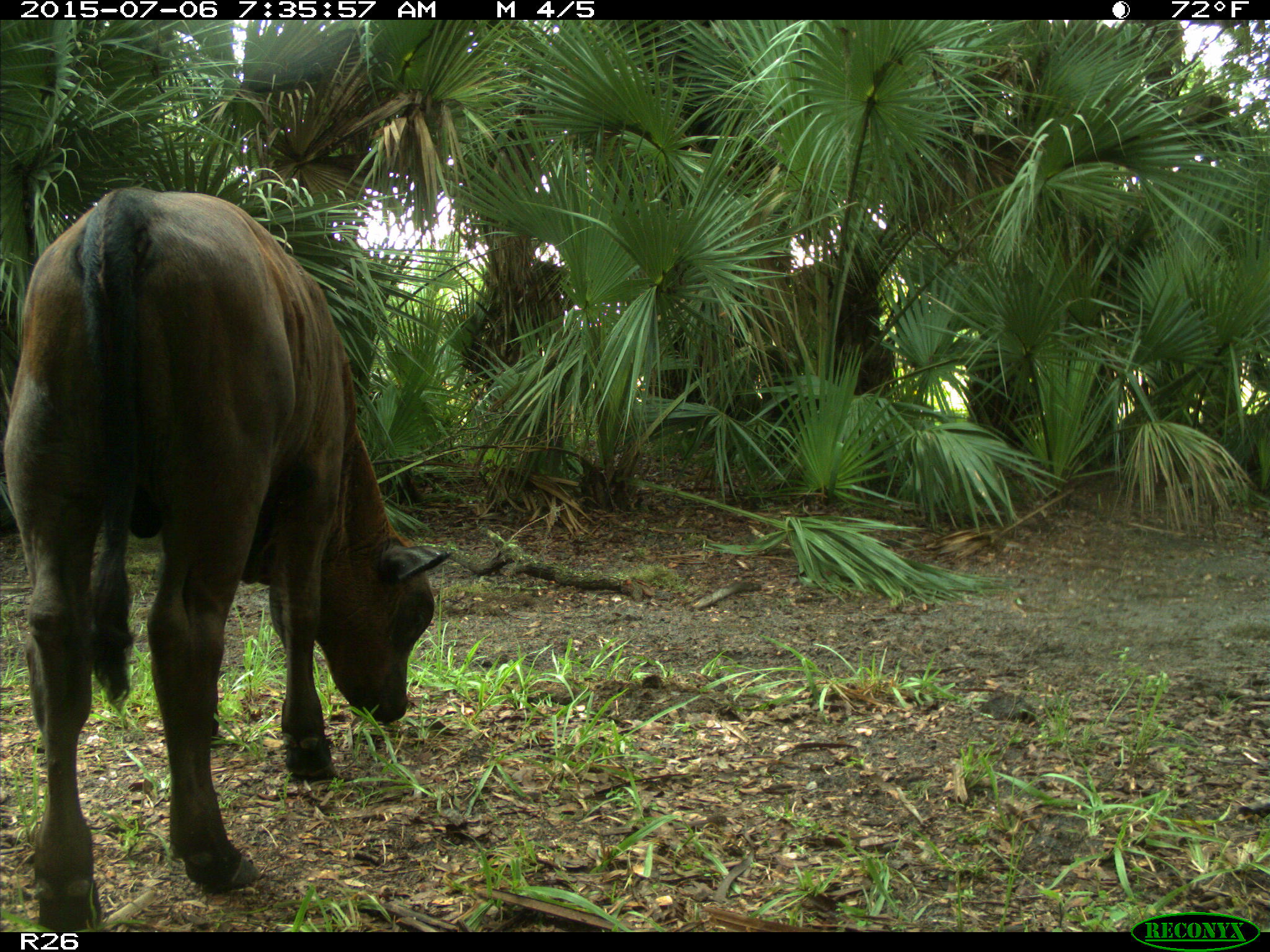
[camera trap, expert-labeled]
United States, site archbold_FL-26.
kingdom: Animalia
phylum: Chordata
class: Mammalia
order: Artiodactyla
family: Bovidae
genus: Bos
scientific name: Bos taurus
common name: domestic cow